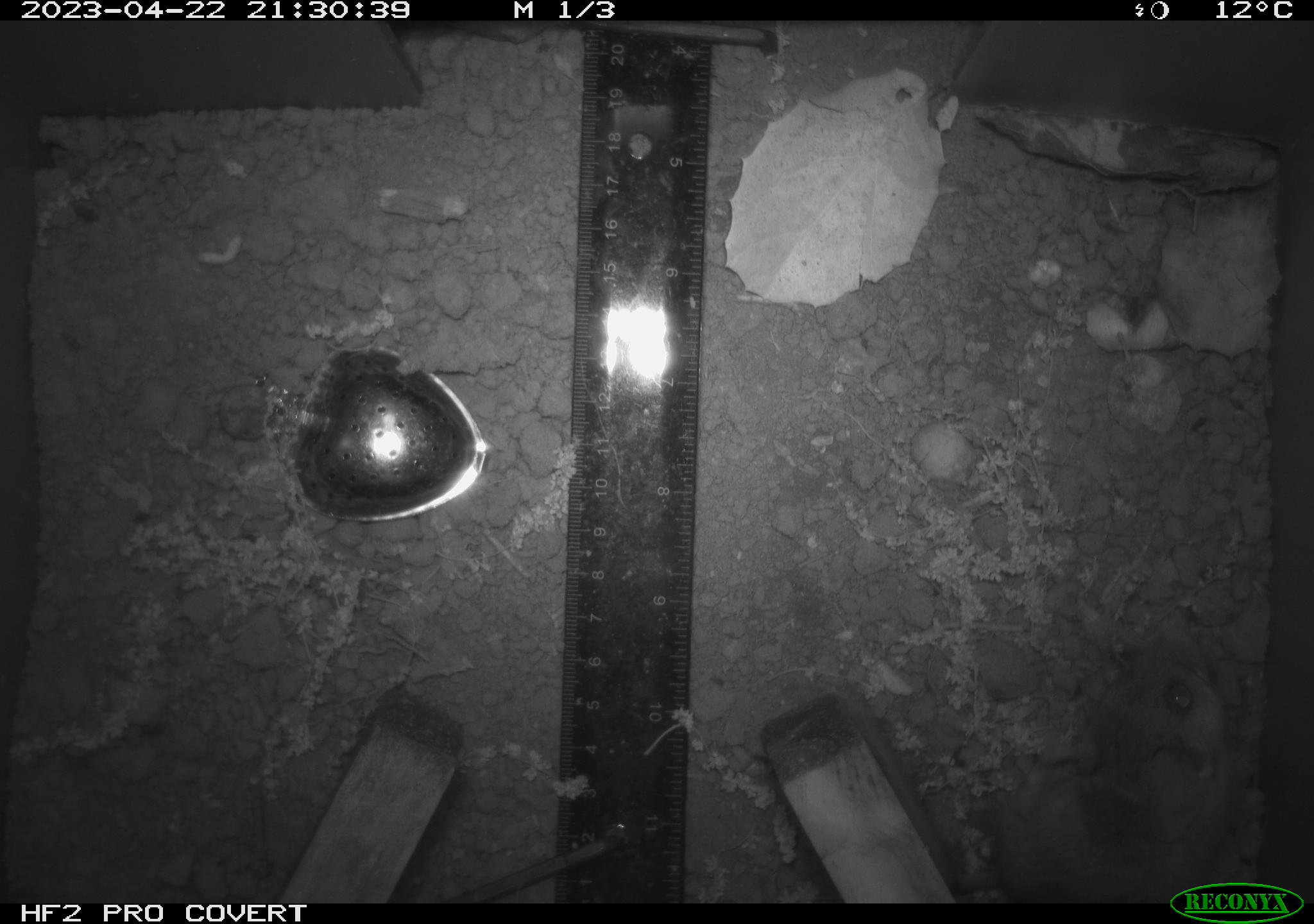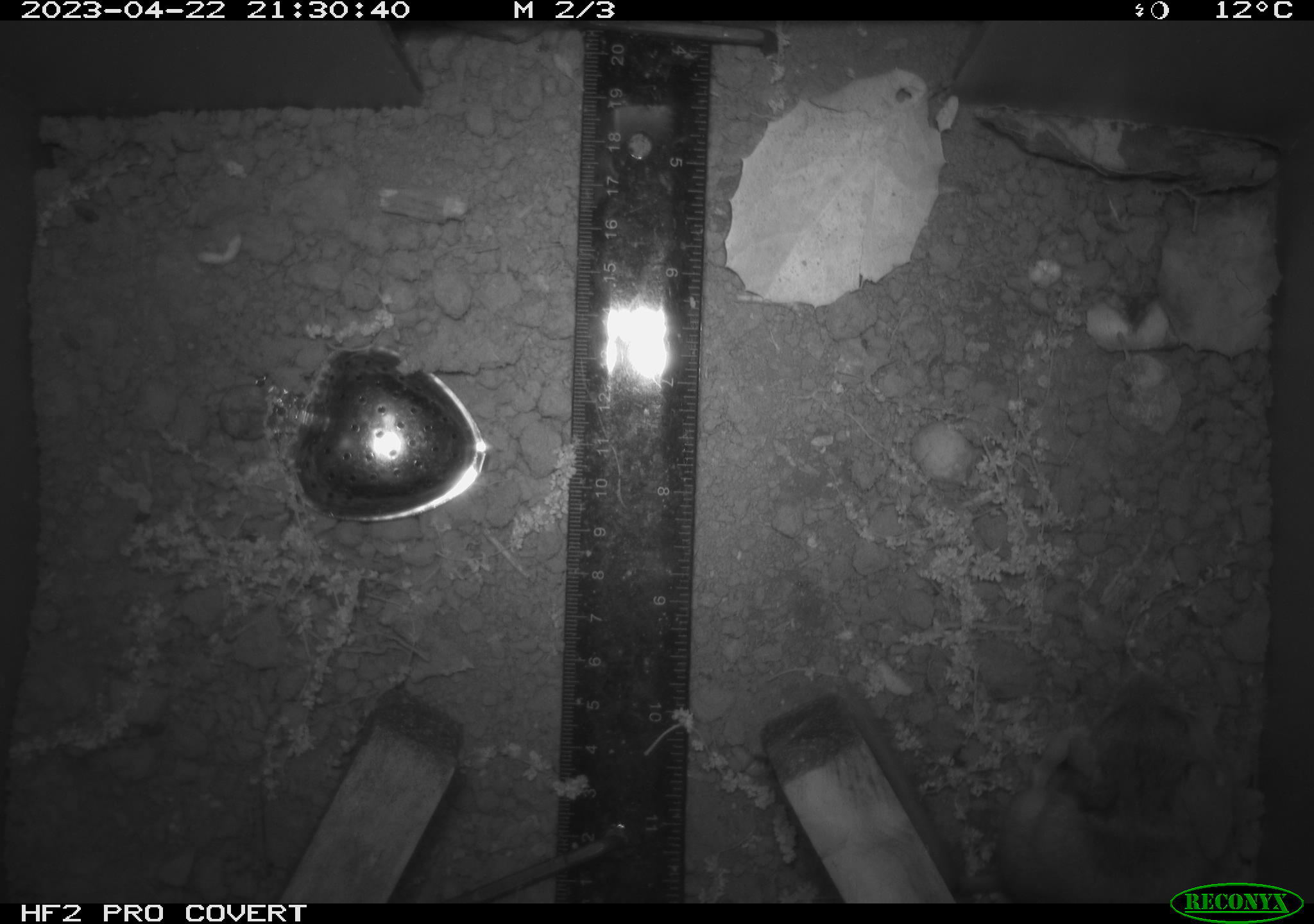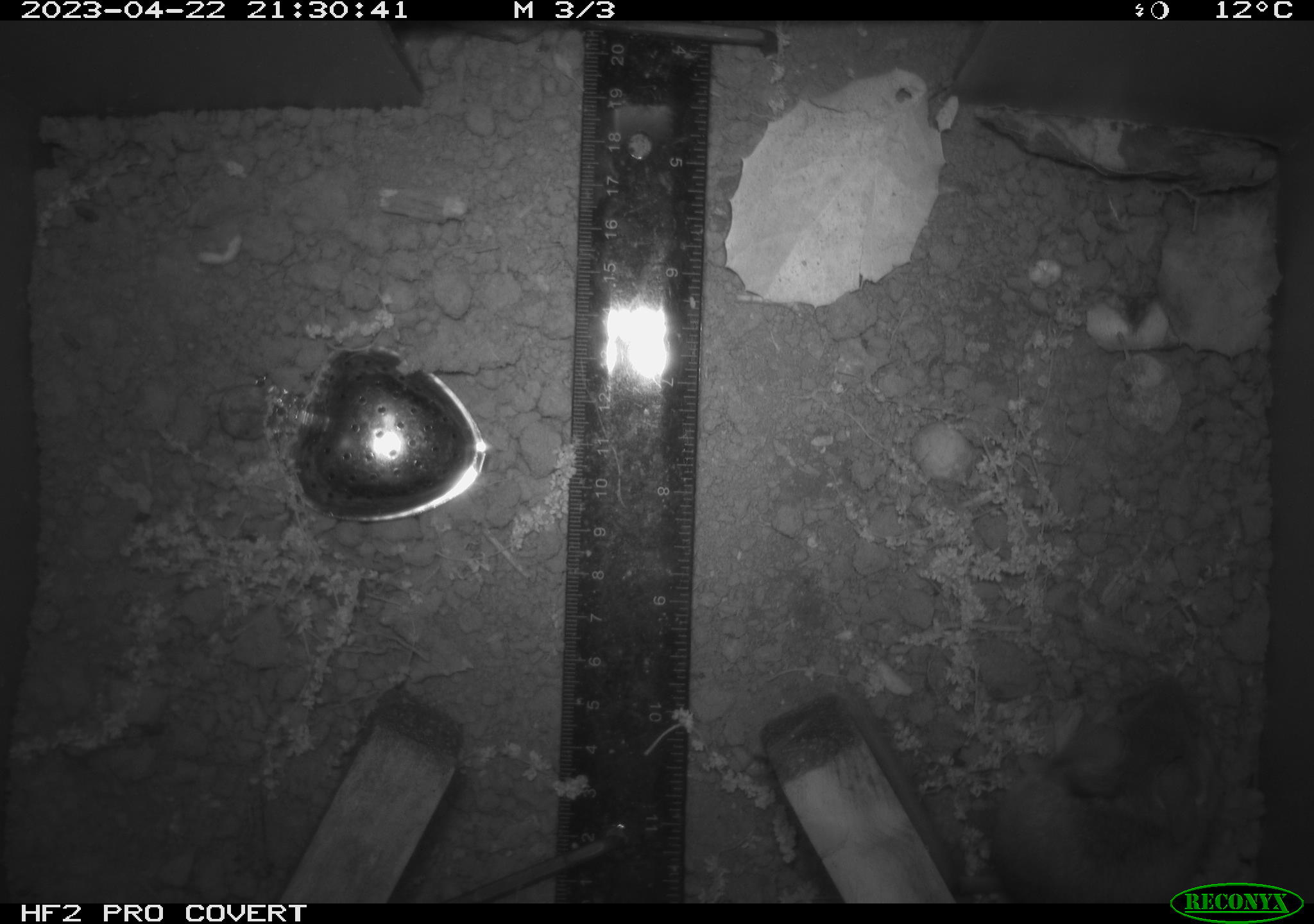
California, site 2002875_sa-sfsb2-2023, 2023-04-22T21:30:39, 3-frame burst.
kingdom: Animalia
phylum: Chordata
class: Mammalia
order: Rodentia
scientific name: Rodentia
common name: mouse species